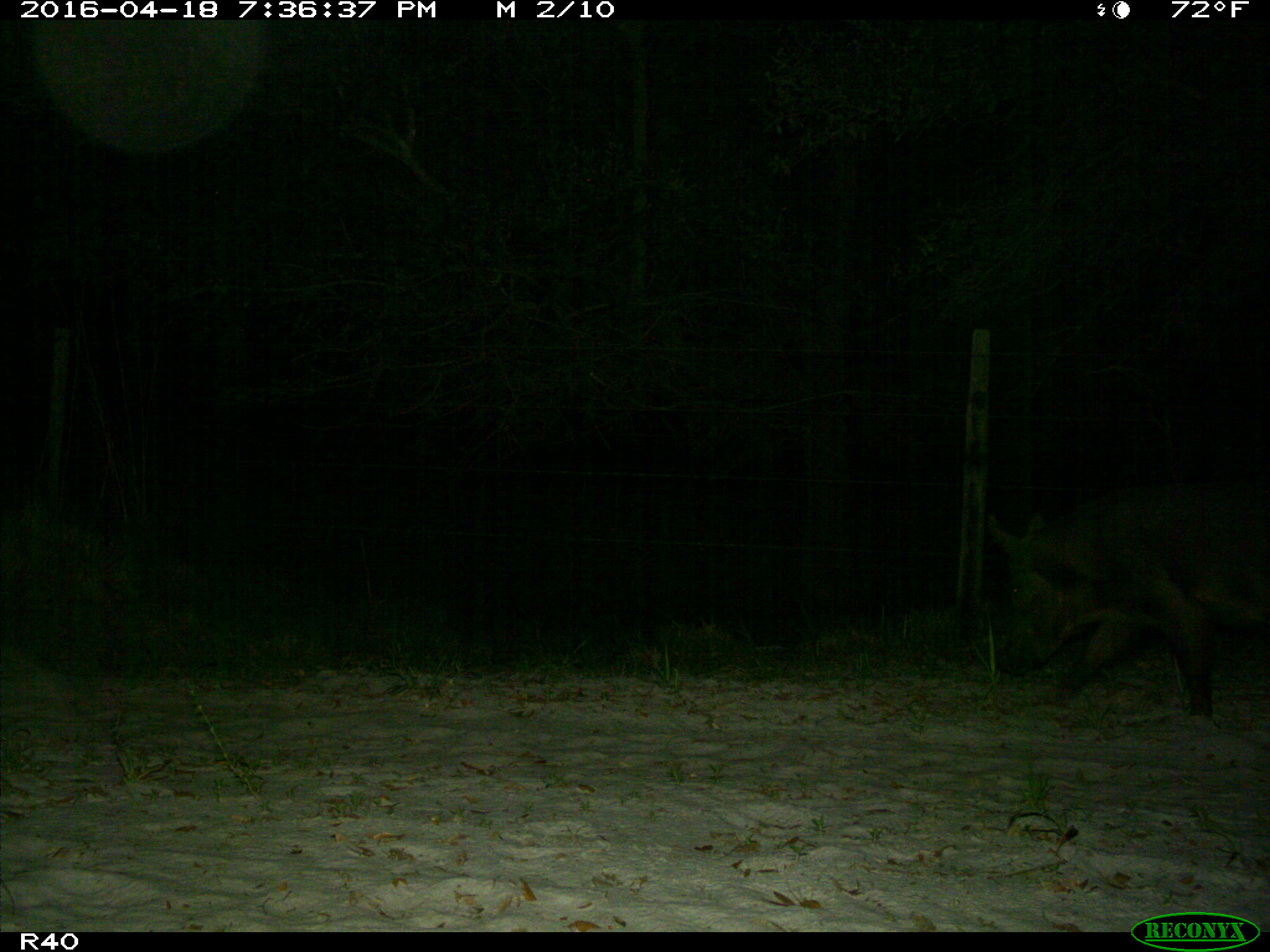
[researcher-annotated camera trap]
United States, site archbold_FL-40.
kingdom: Animalia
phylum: Chordata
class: Mammalia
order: Artiodactyla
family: Suidae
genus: Sus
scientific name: Sus scrofa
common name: wild boar